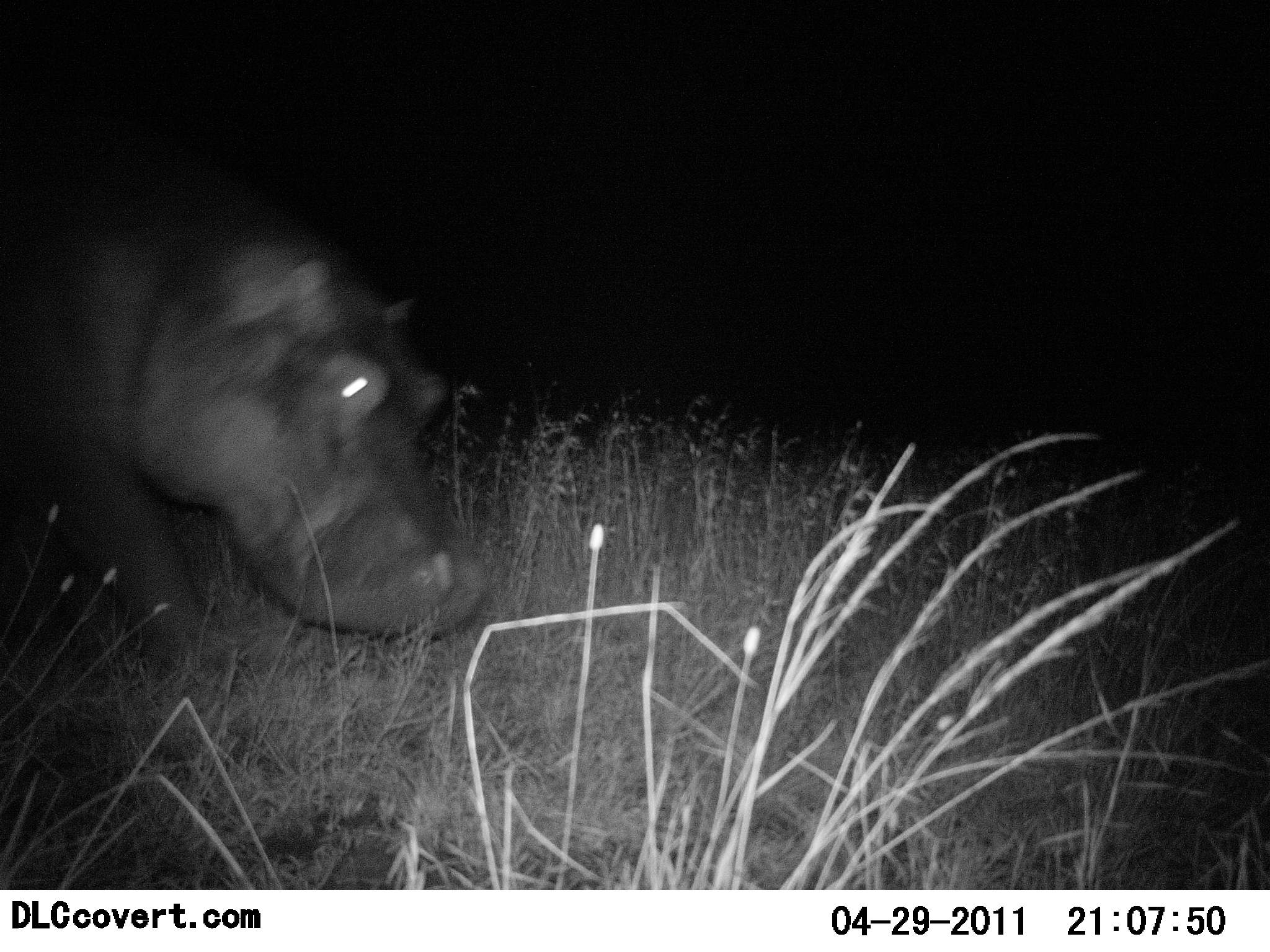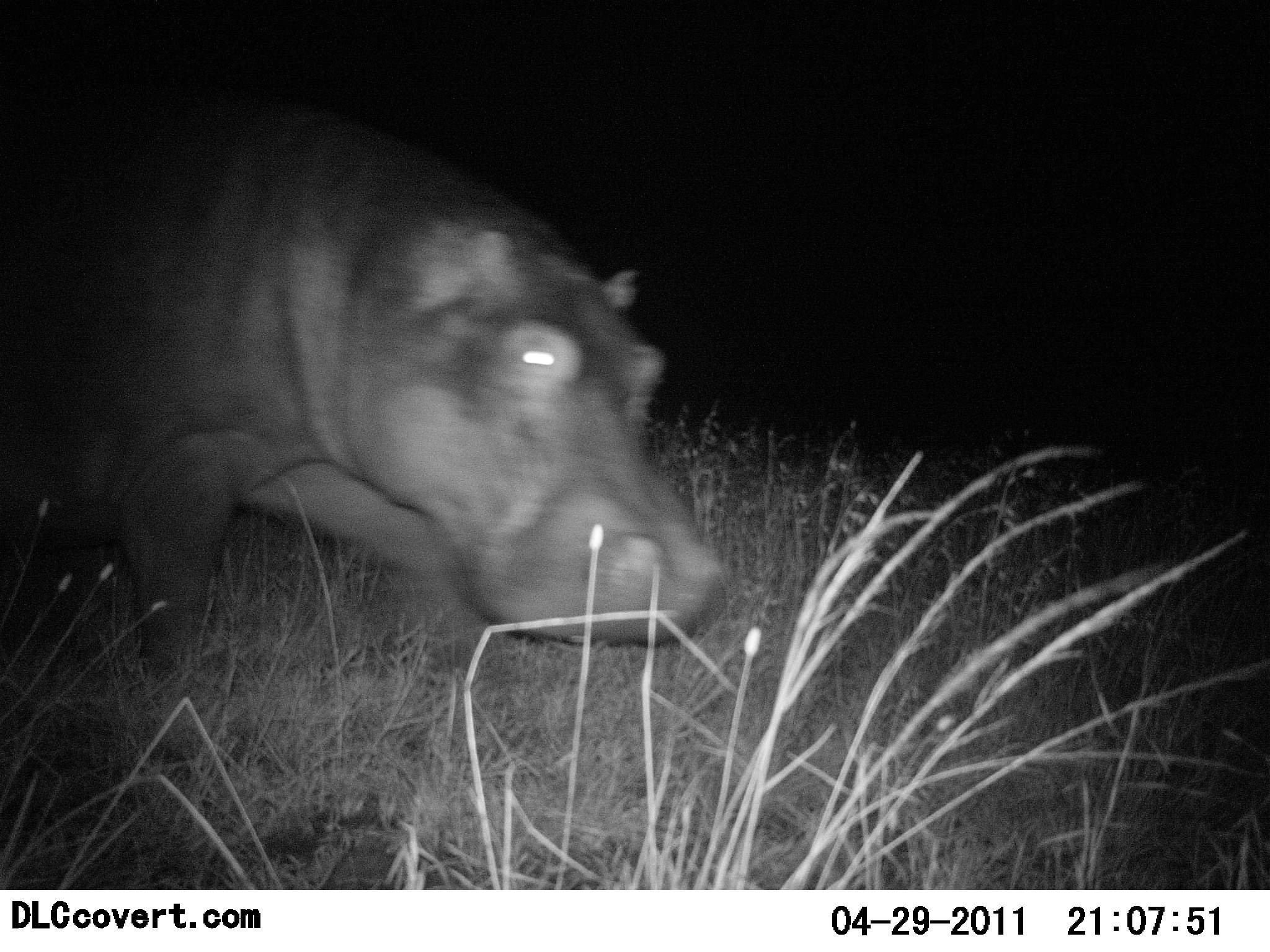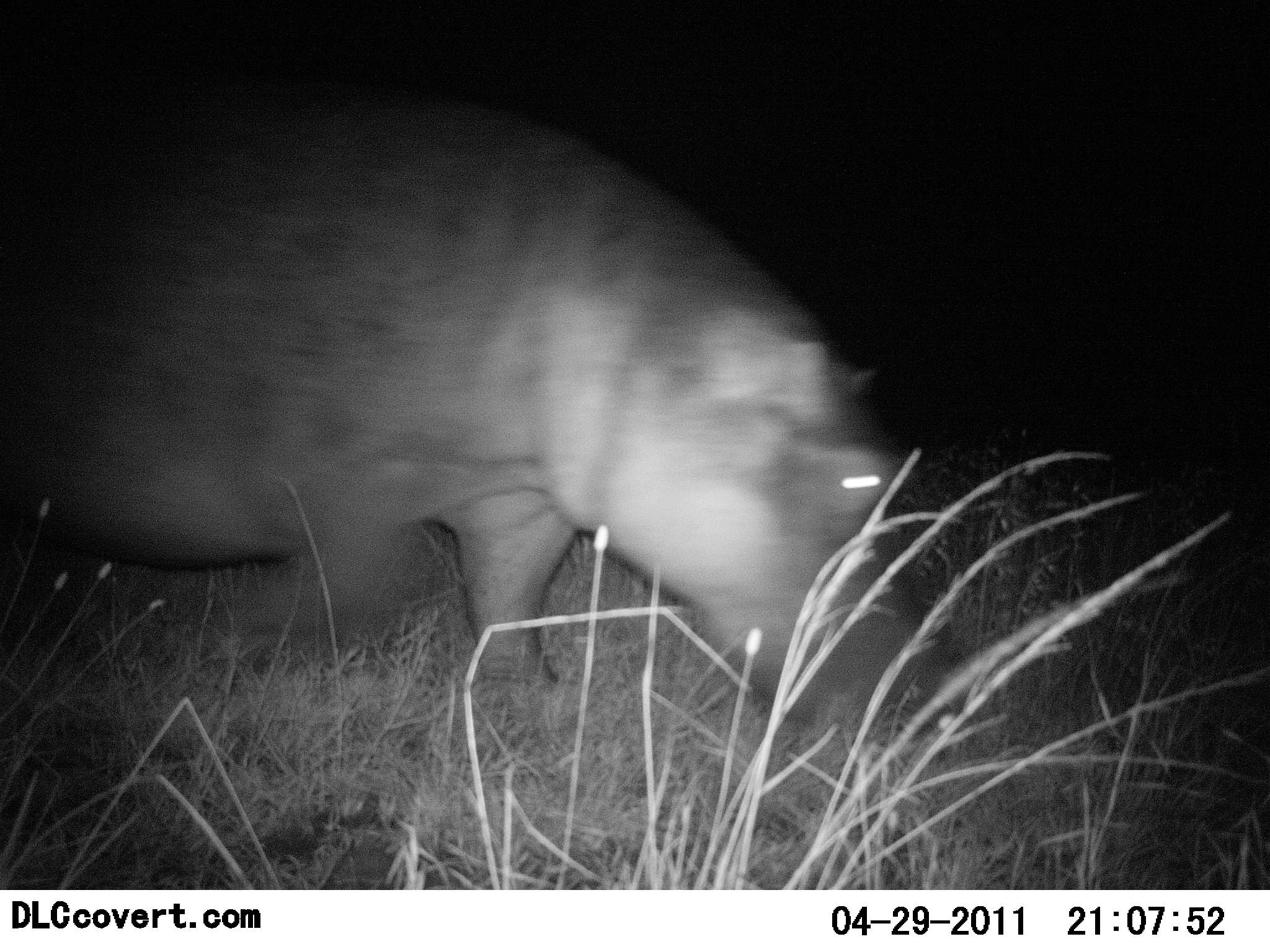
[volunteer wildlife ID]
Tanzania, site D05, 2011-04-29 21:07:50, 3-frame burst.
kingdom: Animalia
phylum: Chordata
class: Mammalia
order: Artiodactyla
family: Hippopotamidae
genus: Hippopotamus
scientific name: Hippopotamus amphibius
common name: hippopotamus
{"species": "hippopotamus (Hippopotamus amphibius)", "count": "1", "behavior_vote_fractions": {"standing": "0%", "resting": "0%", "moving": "92%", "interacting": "0%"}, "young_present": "0%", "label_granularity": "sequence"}